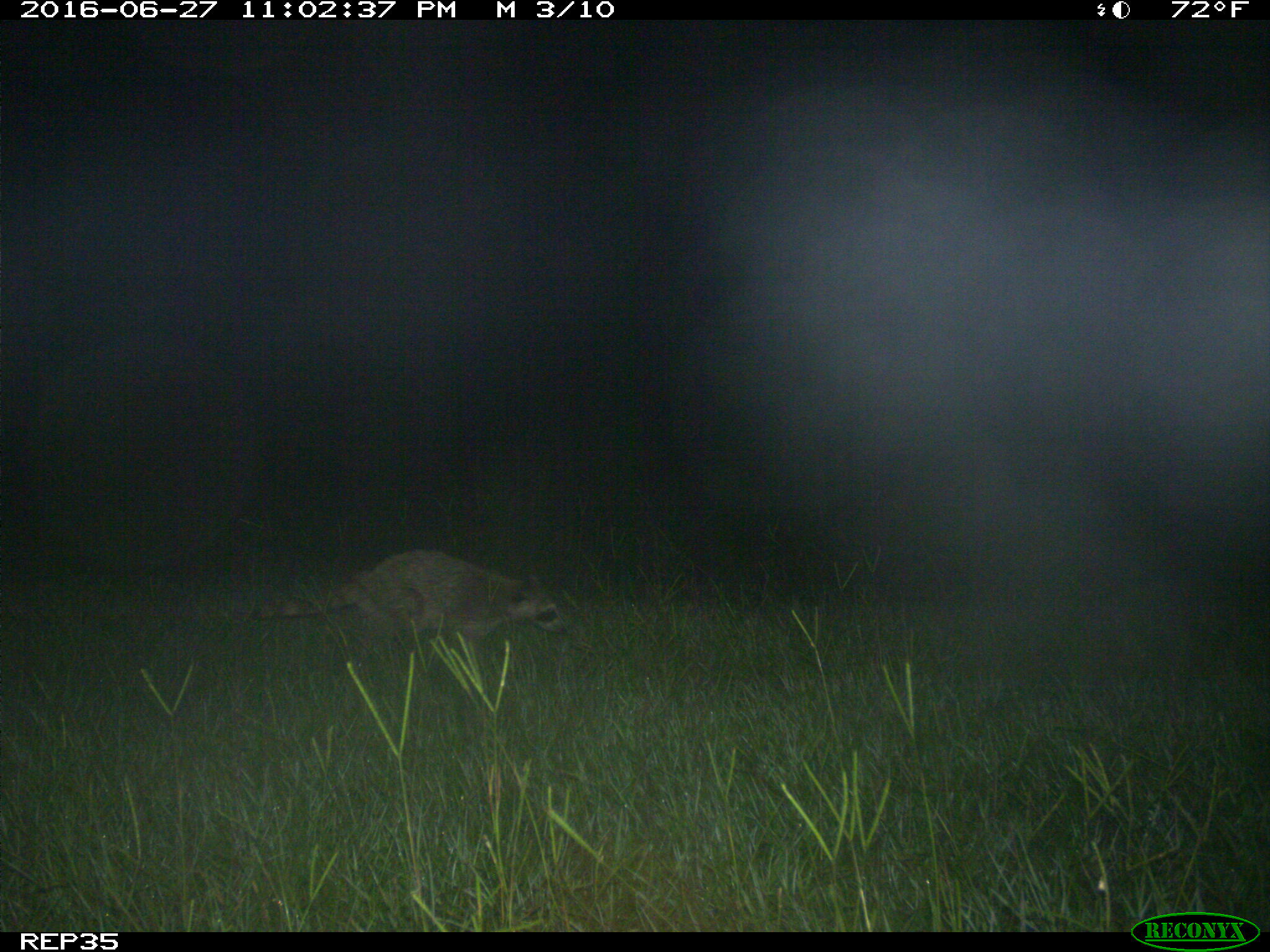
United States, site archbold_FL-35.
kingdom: Animalia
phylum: Chordata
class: Mammalia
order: Carnivora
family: Procyonidae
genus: Procyon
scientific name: Procyon lotor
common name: common raccoon